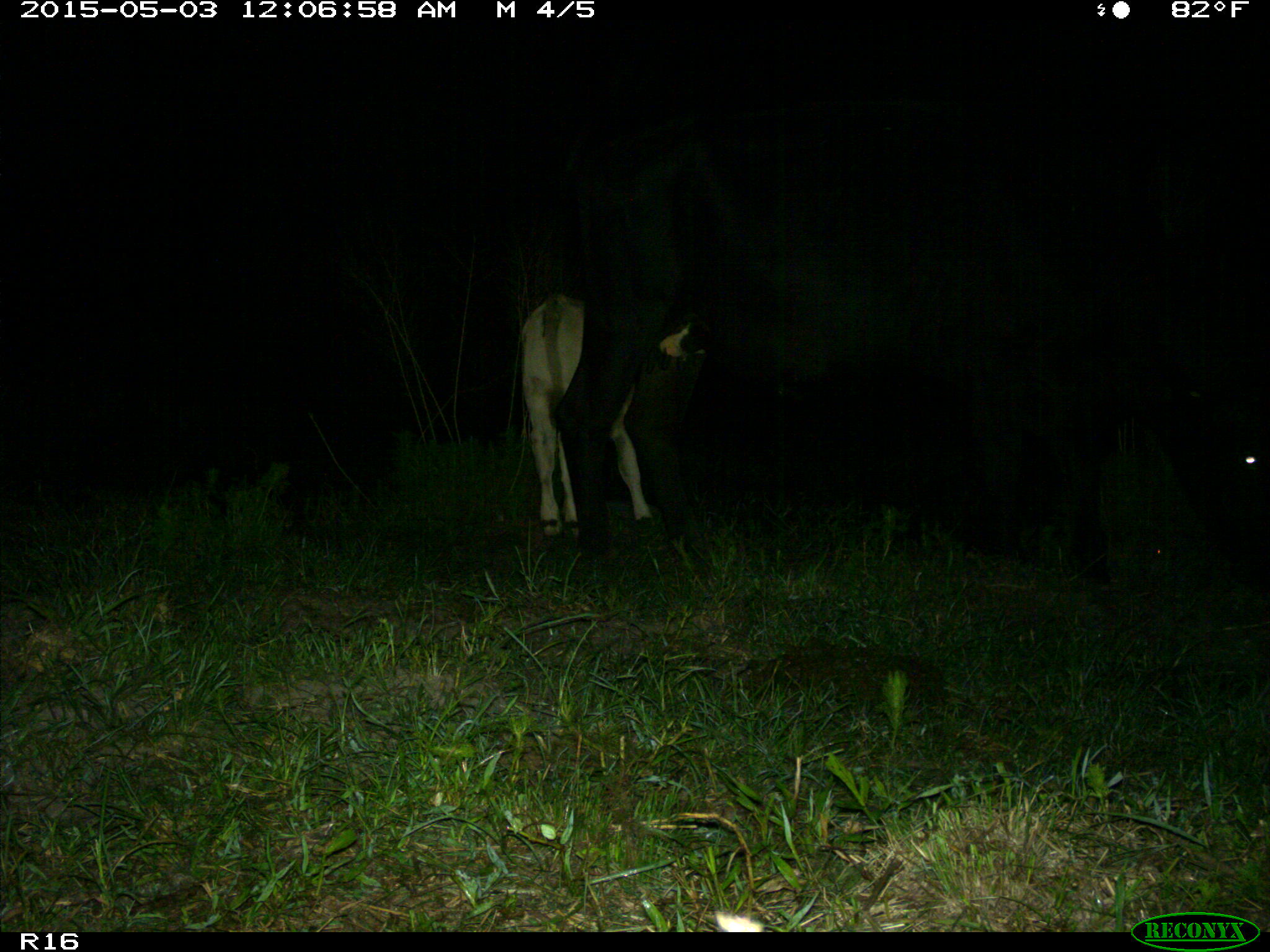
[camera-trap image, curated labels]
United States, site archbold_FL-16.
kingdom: Animalia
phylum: Chordata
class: Mammalia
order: Artiodactyla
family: Bovidae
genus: Bos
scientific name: Bos taurus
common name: domestic cow